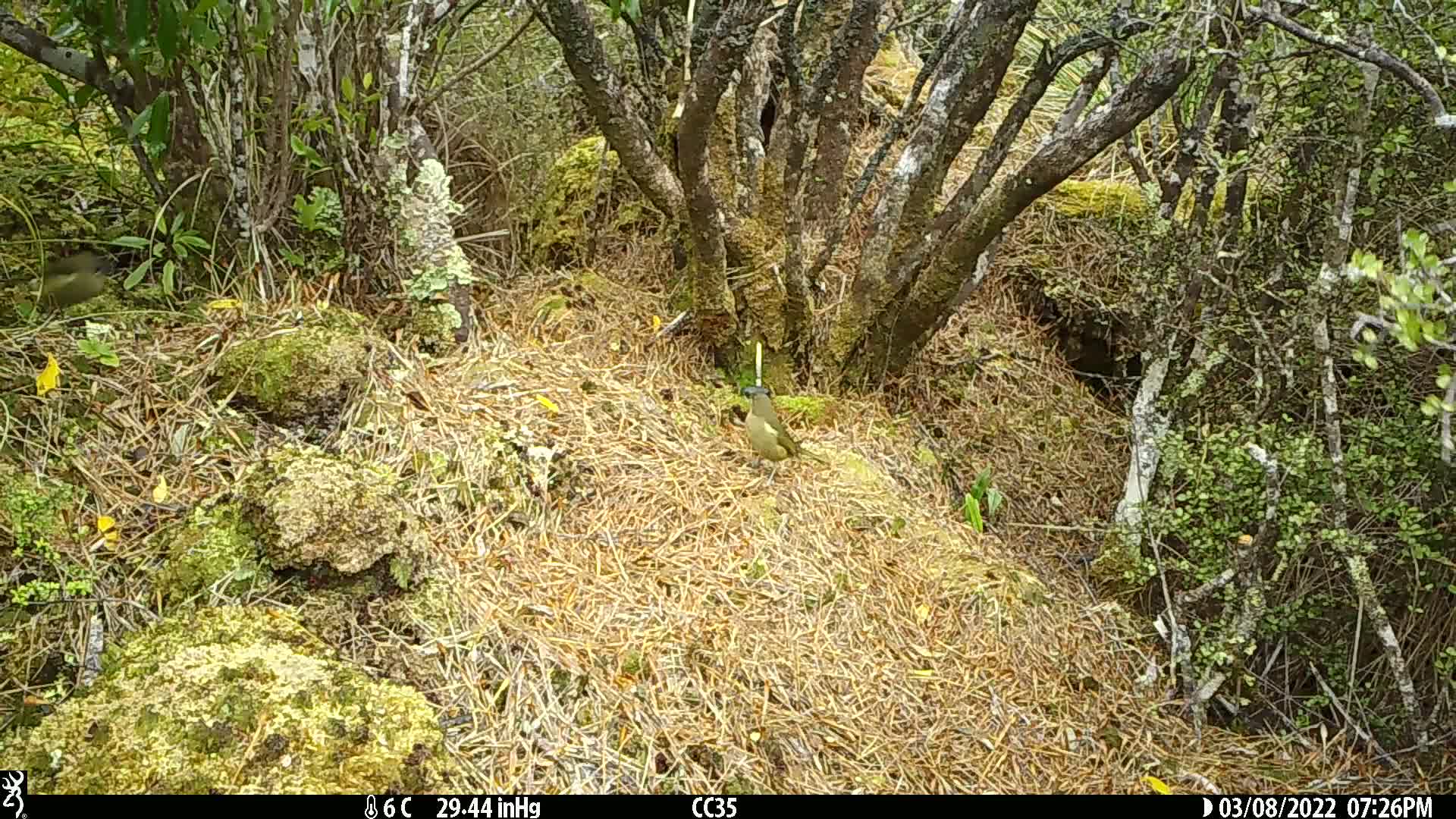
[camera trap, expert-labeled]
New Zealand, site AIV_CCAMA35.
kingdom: Animalia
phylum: Chordata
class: Aves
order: Passeriformes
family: Meliphagidae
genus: Anthornis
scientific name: Anthornis melanura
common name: new zealand bellbird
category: bellbird